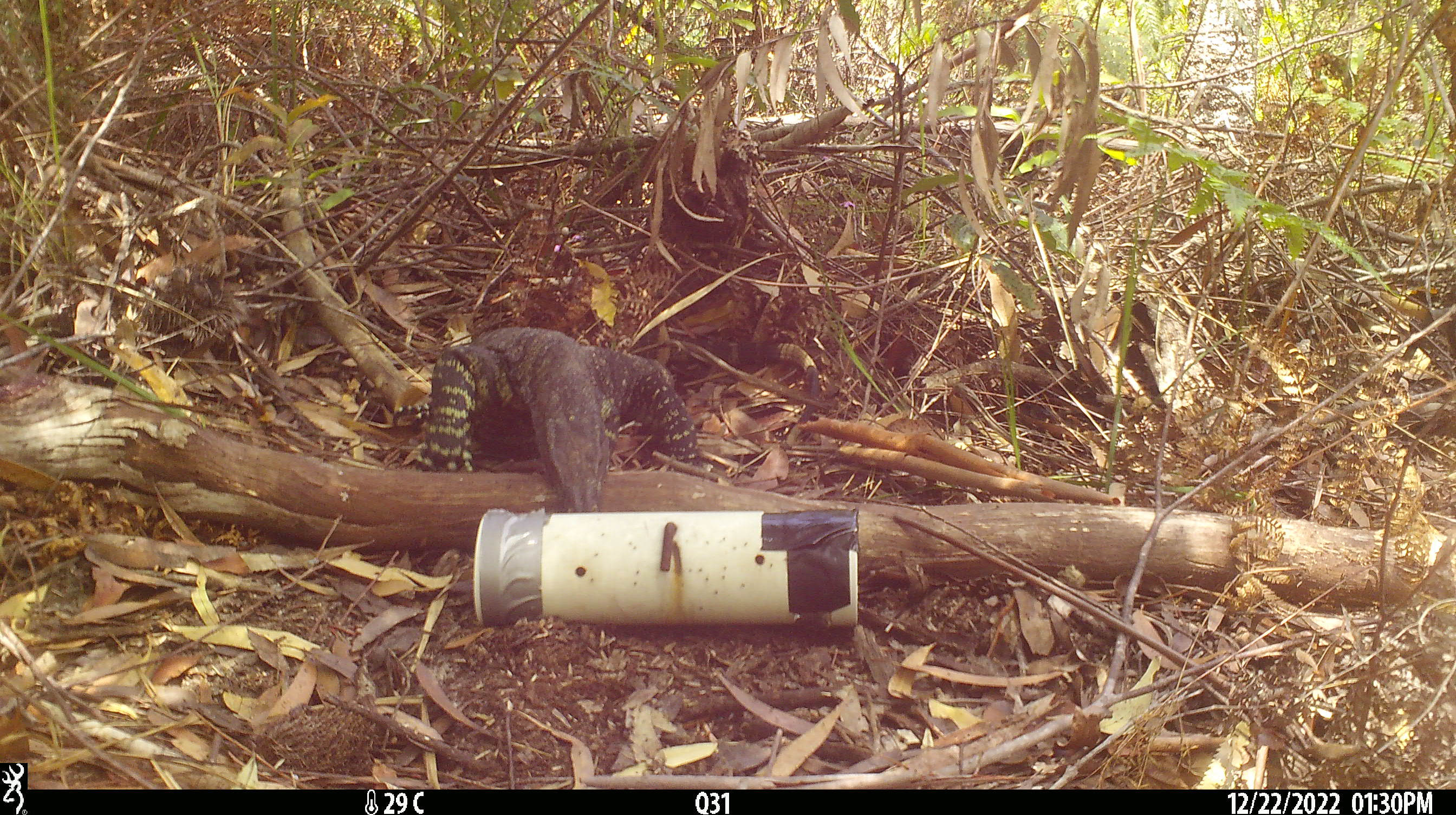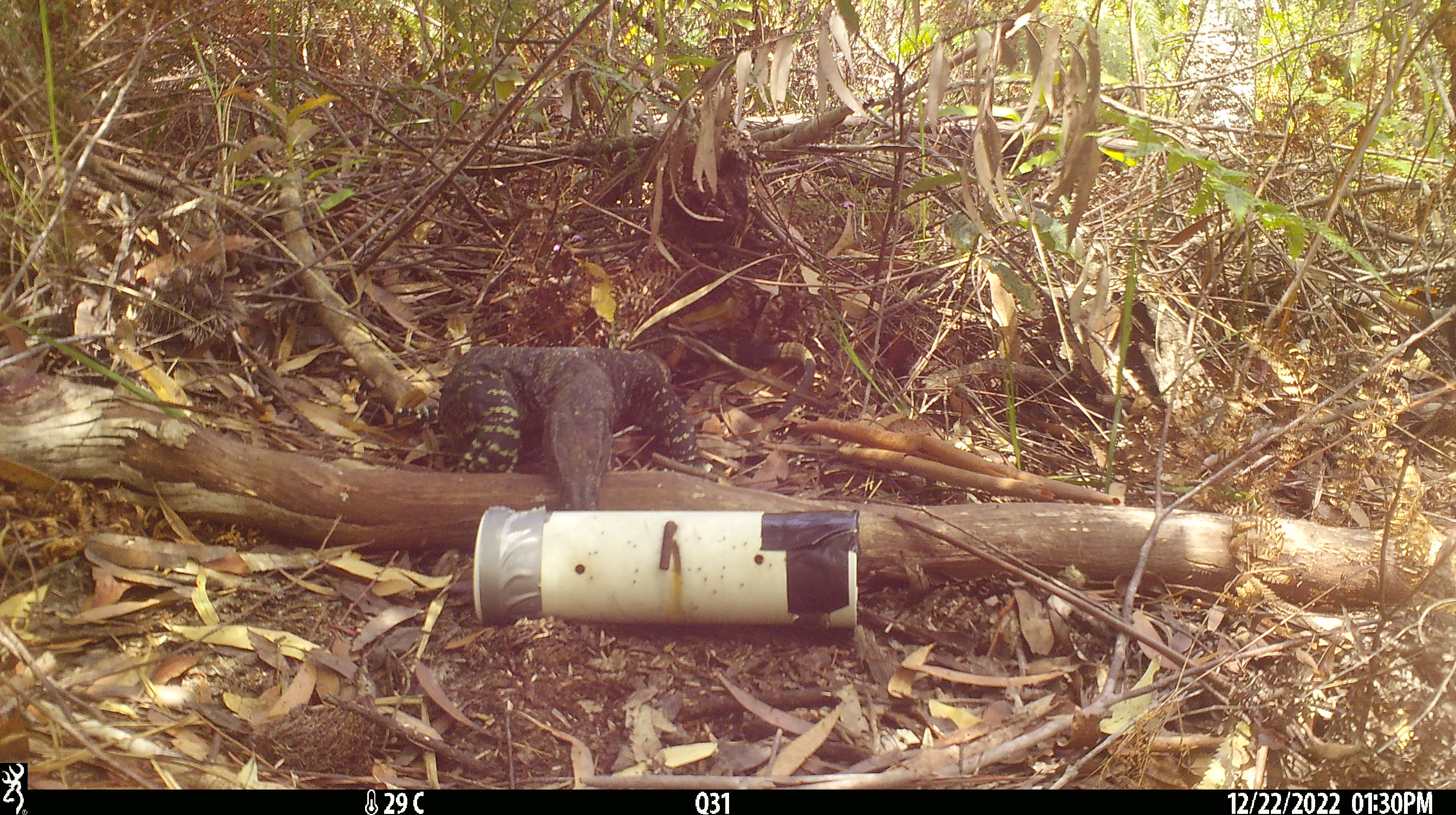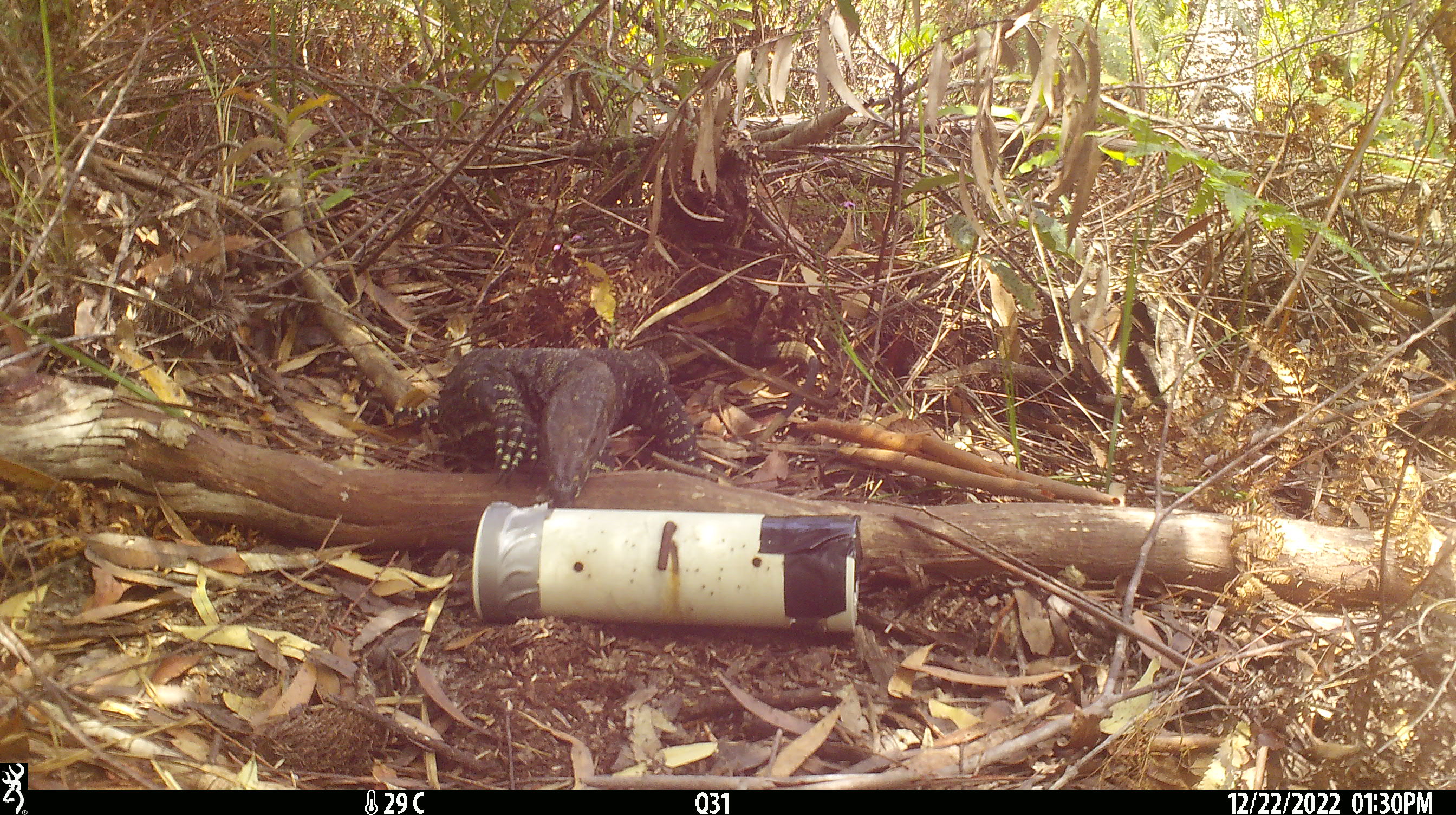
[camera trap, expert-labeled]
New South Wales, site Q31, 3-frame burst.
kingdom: Animalia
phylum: Chordata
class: Reptilia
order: Squamata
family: Varanidae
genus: Varanus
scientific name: Varanus varius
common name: lace monitor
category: goanna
Goanna (lace monitor) (Varanus varius).